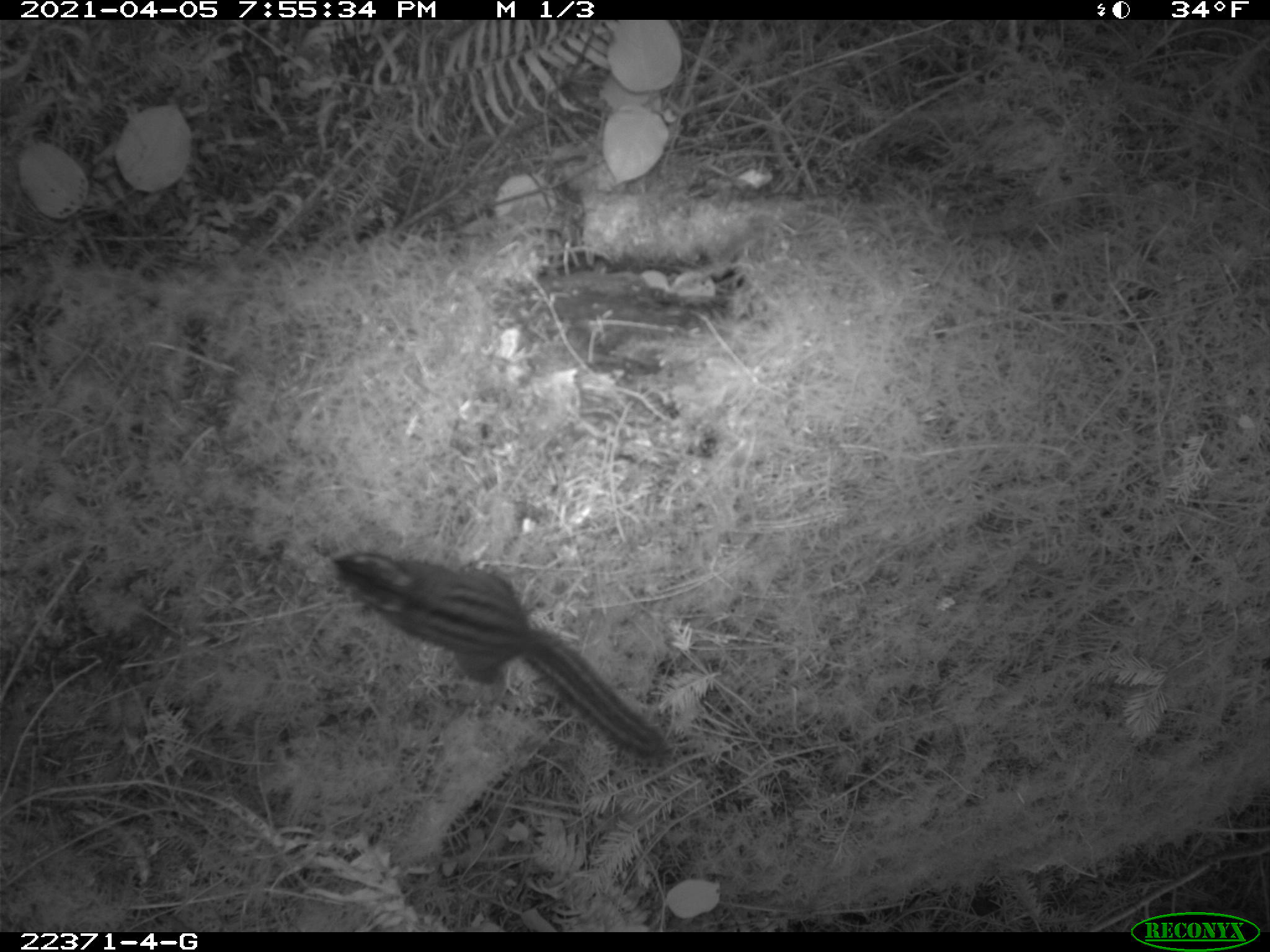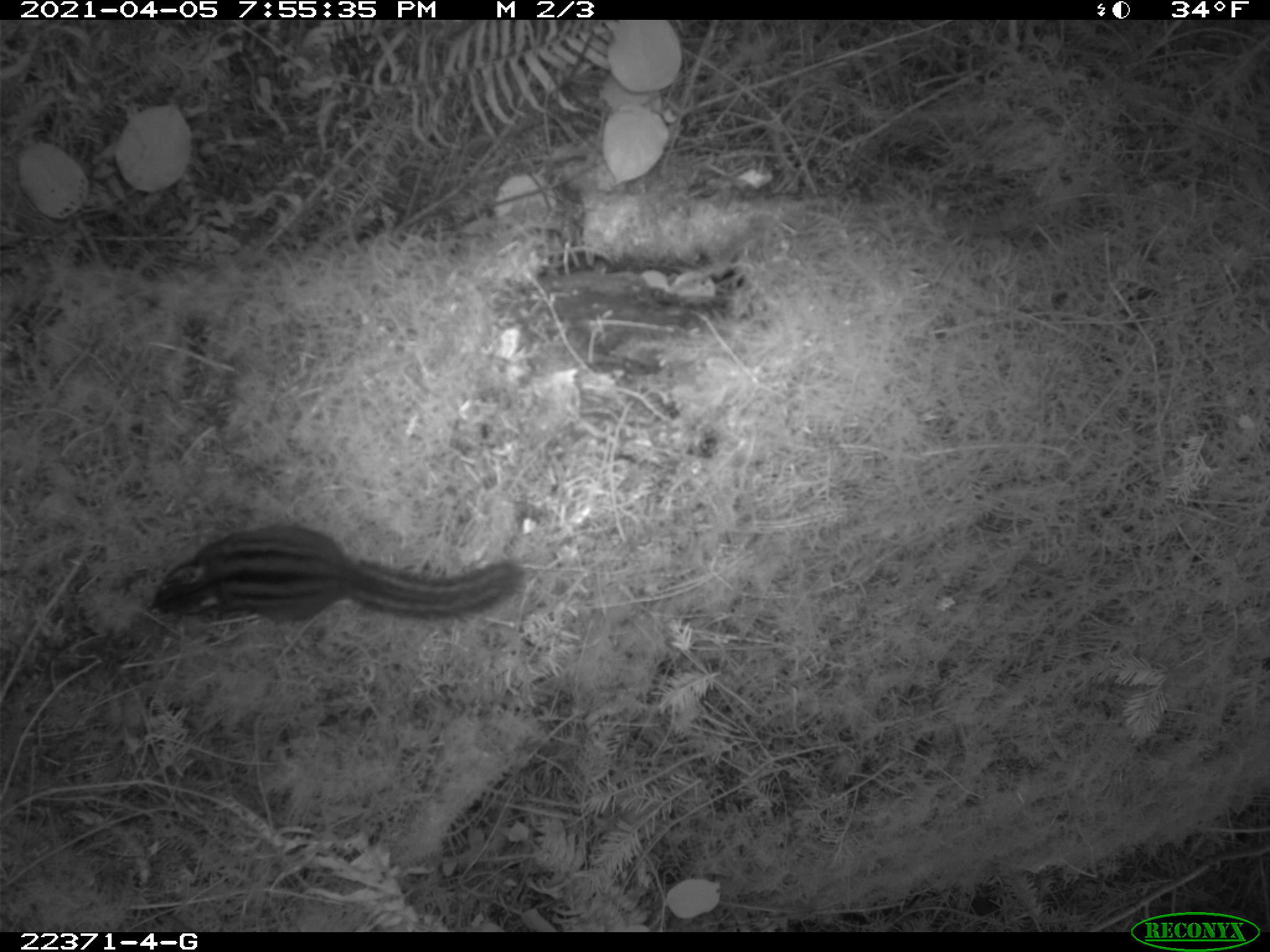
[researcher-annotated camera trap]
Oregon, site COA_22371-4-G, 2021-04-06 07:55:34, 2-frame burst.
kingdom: Animalia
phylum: Chordata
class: Mammalia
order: Rodentia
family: Sciuridae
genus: Neotamias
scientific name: Neotamias townsendii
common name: townsend's chipmunk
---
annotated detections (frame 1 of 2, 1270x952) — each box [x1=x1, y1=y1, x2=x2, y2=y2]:
townsend's chipmunk: [x1=308, y1=523, x2=697, y2=784]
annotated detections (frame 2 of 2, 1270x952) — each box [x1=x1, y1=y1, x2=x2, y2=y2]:
townsend's chipmunk: [x1=121, y1=504, x2=552, y2=652]